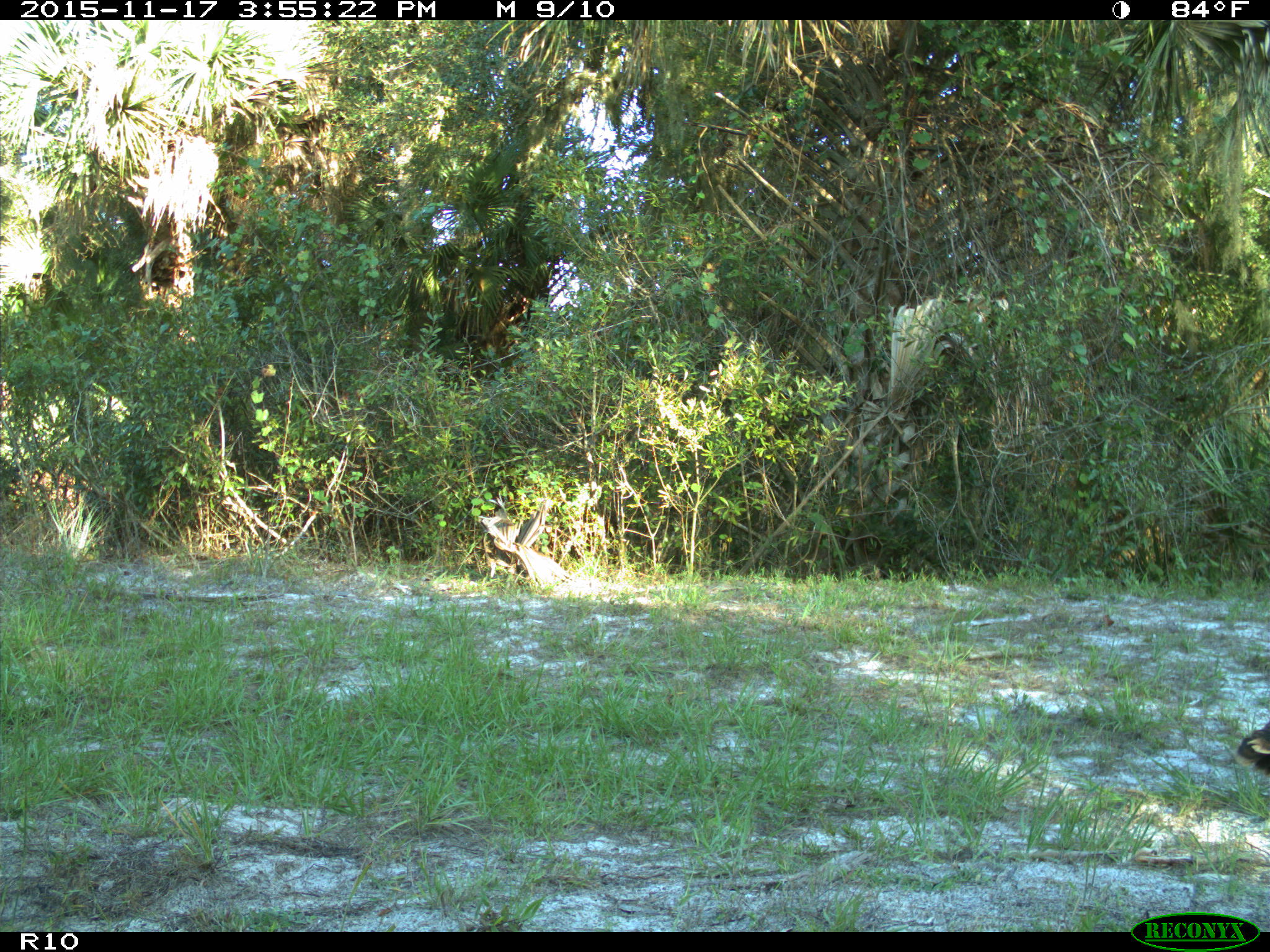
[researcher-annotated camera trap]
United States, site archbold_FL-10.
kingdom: Animalia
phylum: Chordata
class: Aves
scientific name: Aves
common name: birds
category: unidentified bird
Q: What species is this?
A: Unidentified bird (birds) (Aves).